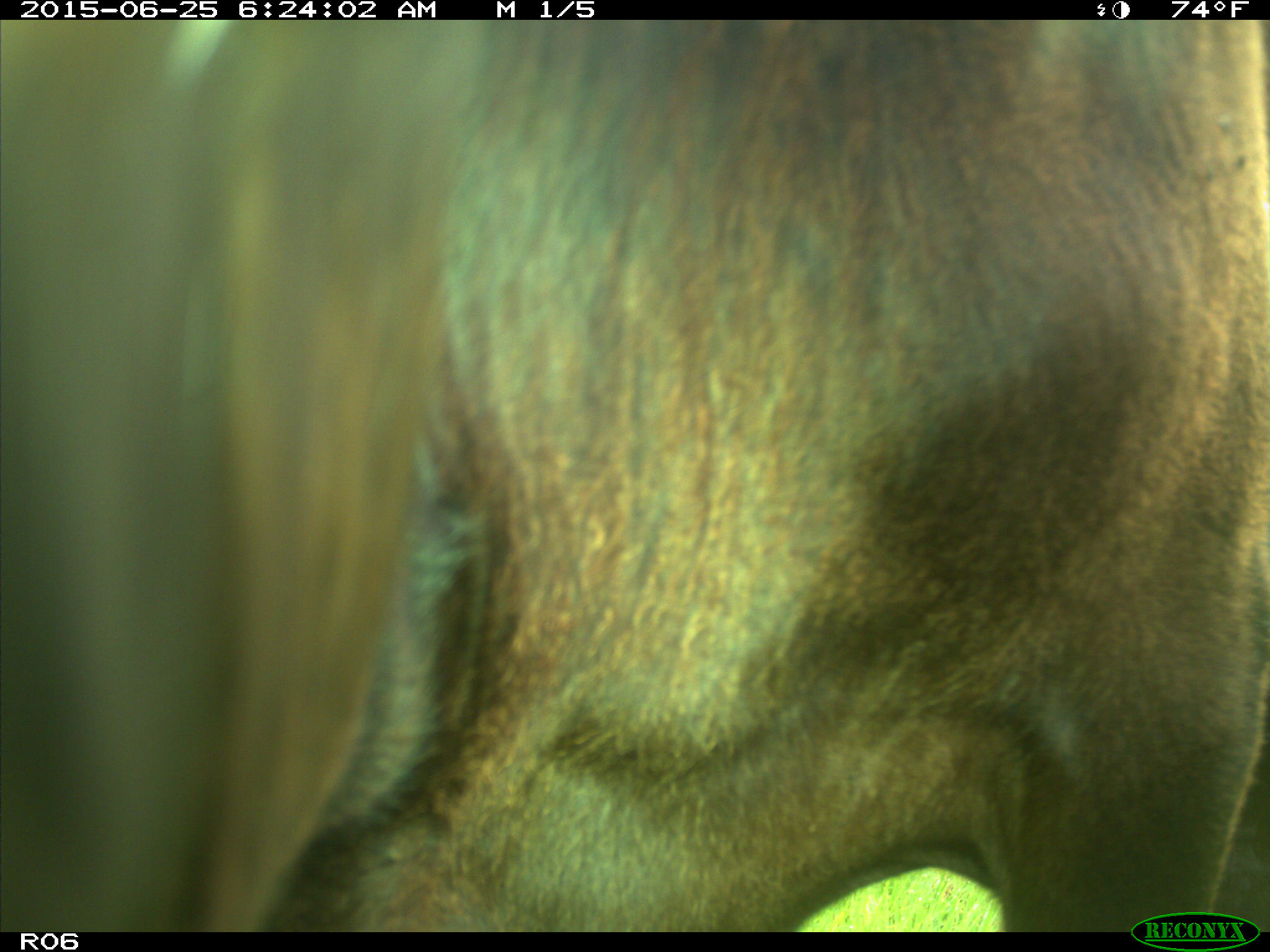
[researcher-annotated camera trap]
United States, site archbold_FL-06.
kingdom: Animalia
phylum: Chordata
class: Mammalia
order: Artiodactyla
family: Bovidae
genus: Bos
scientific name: Bos taurus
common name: domestic cow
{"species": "Bos taurus (domestic cow)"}